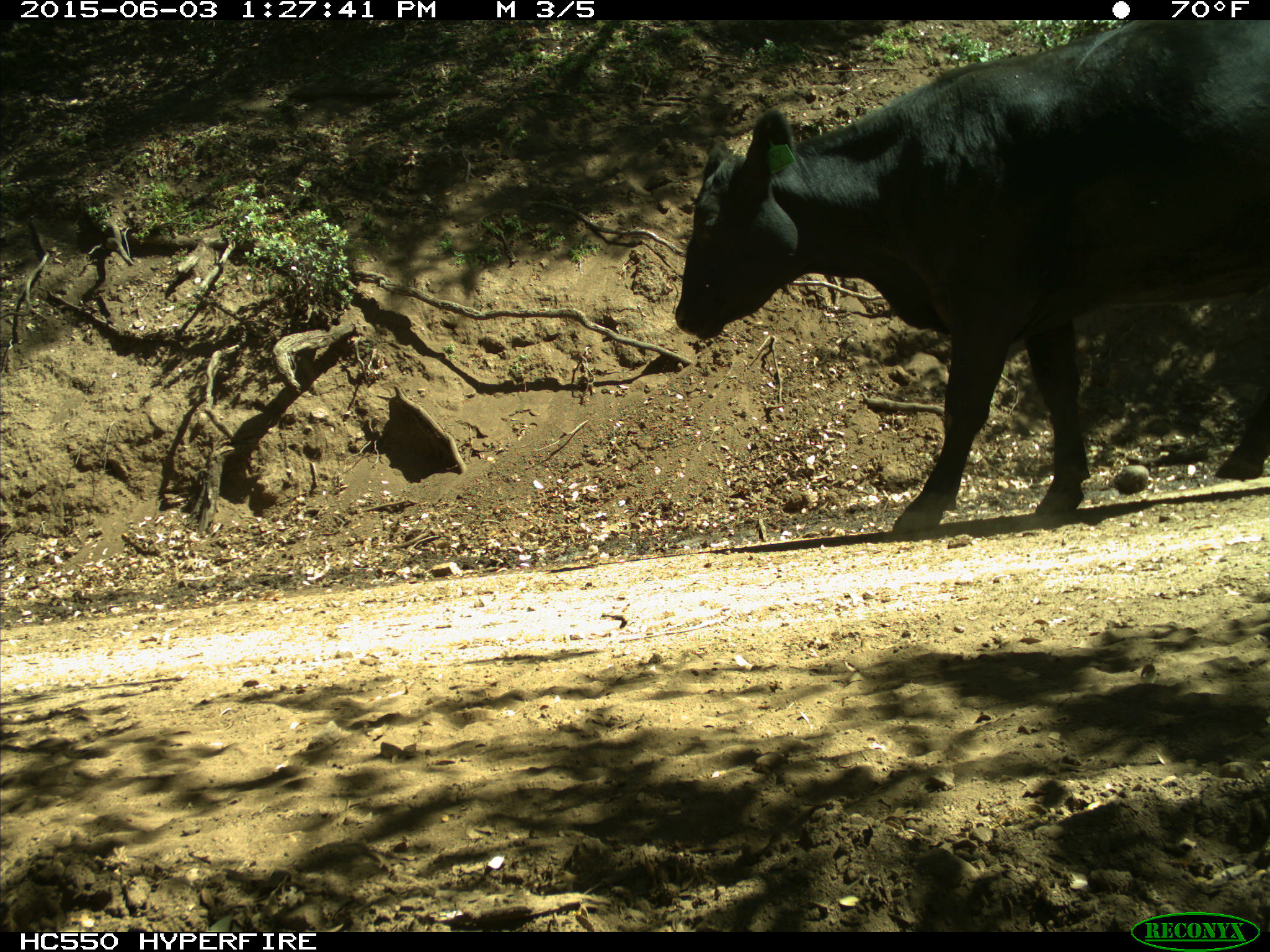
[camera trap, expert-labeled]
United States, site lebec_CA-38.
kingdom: Animalia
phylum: Chordata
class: Mammalia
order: Artiodactyla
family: Bovidae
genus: Bos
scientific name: Bos taurus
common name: domestic cow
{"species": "Bos taurus (domestic cow)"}